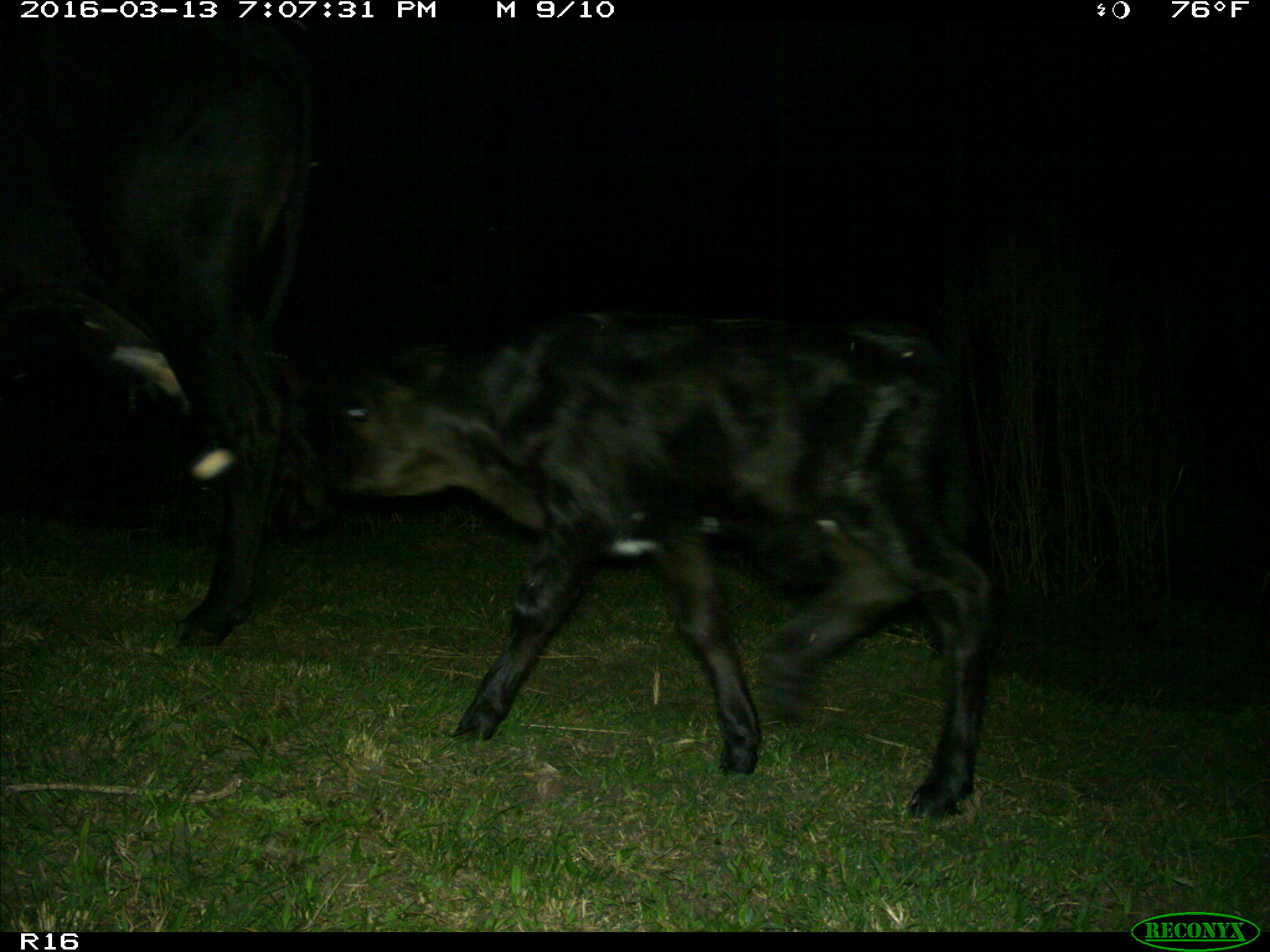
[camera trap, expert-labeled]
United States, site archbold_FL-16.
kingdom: Animalia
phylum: Chordata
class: Mammalia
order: Artiodactyla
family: Bovidae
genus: Bos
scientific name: Bos taurus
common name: domestic cow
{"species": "Bos taurus (domestic cow)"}